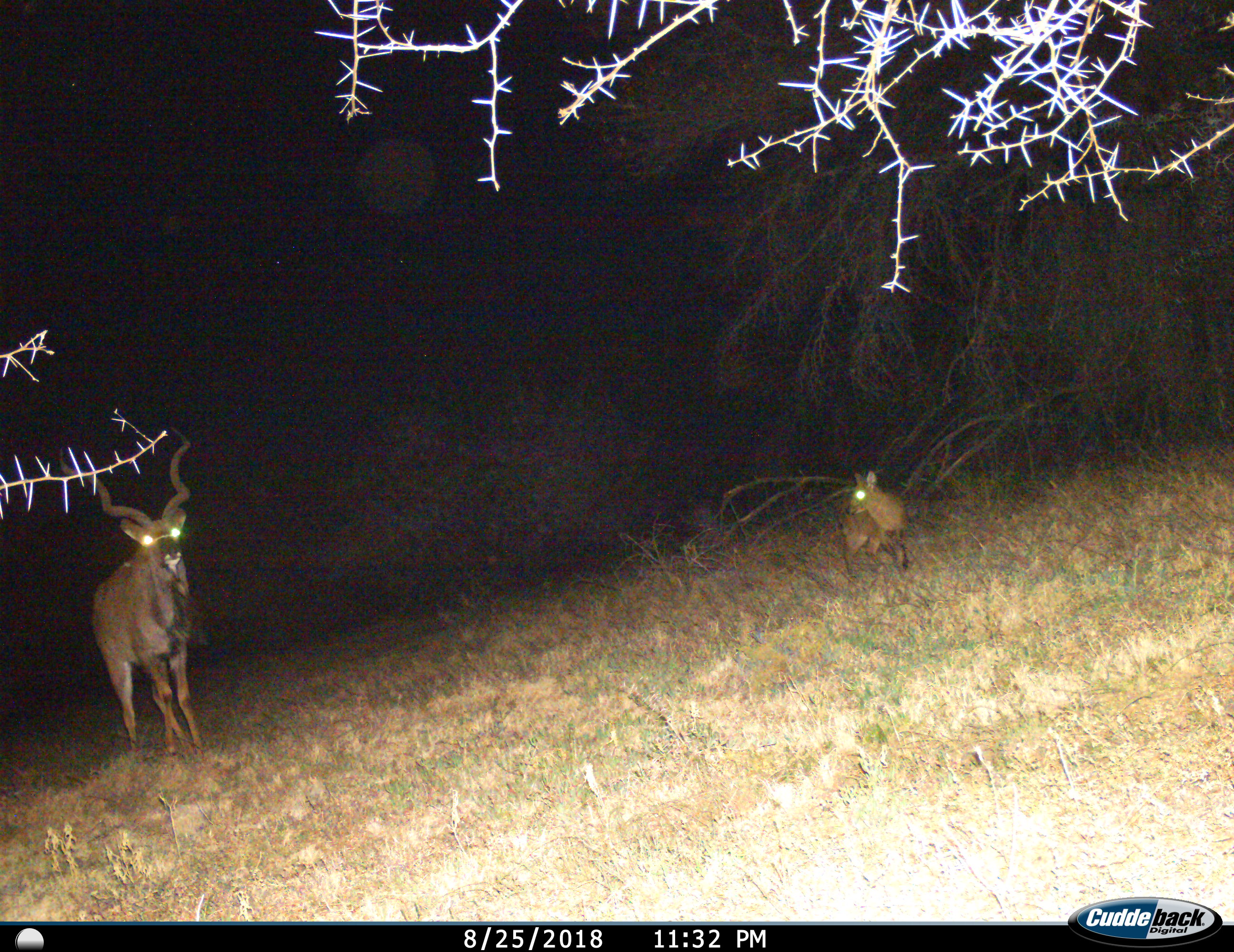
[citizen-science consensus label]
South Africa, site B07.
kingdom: Animalia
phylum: Chordata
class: Mammalia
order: Artiodactyla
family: Bovidae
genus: Sylvicapra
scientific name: Sylvicapra grimmia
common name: common grey duiker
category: duikercommongrey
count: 1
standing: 50%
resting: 0%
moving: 50%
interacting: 0%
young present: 0%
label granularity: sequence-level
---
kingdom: Animalia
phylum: Chordata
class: Mammalia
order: Artiodactyla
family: Bovidae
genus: Tragelaphus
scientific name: Tragelaphus strepsiceros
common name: greater kudu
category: kudu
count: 1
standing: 80%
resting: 13%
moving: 13%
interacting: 7%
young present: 7%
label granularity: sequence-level